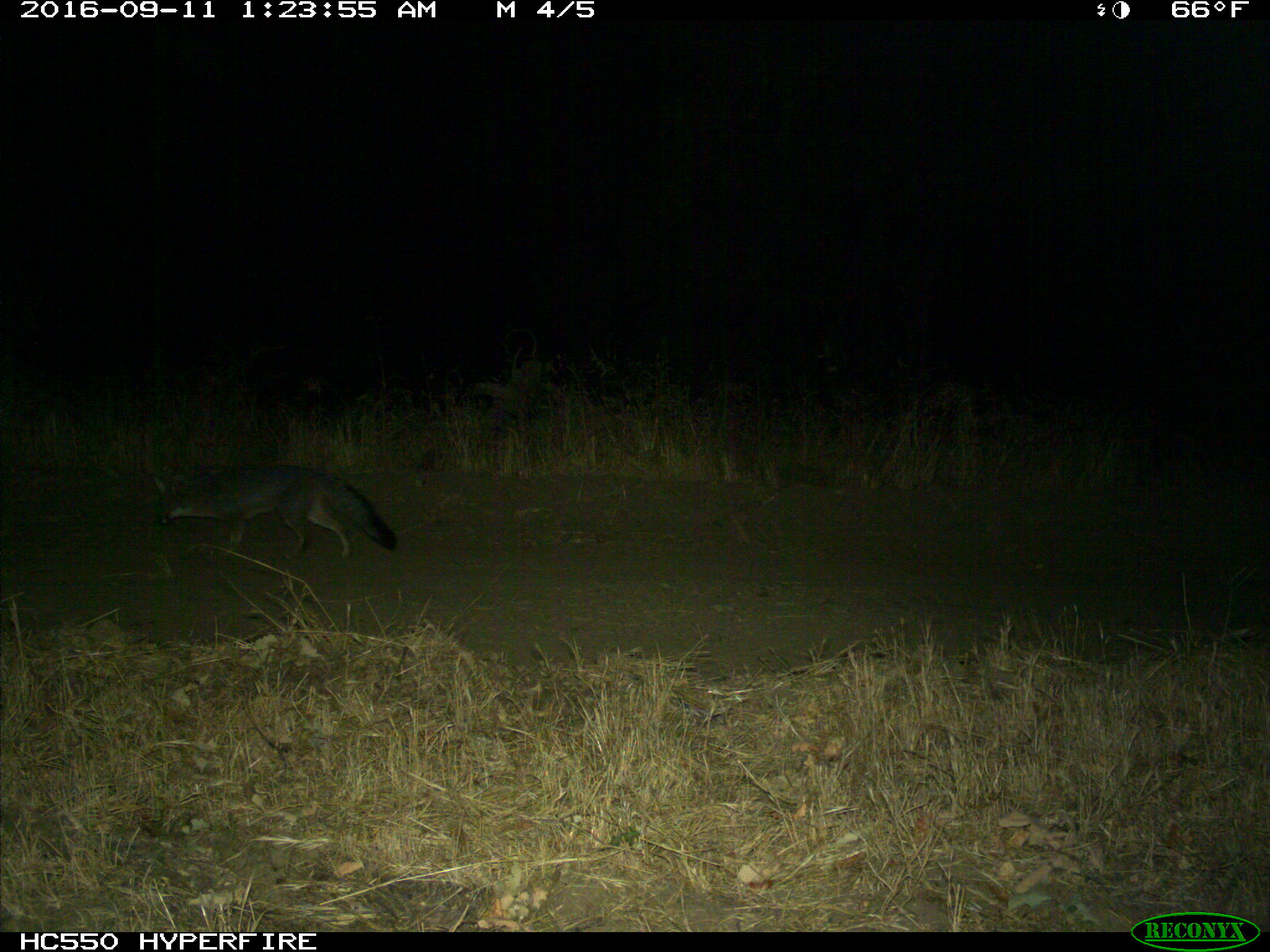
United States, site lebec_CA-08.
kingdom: Animalia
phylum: Chordata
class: Mammalia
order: Carnivora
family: Canidae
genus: Urocyon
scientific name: Urocyon cinereoargenteus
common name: gray fox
Urocyon cinereoargenteus (gray fox).